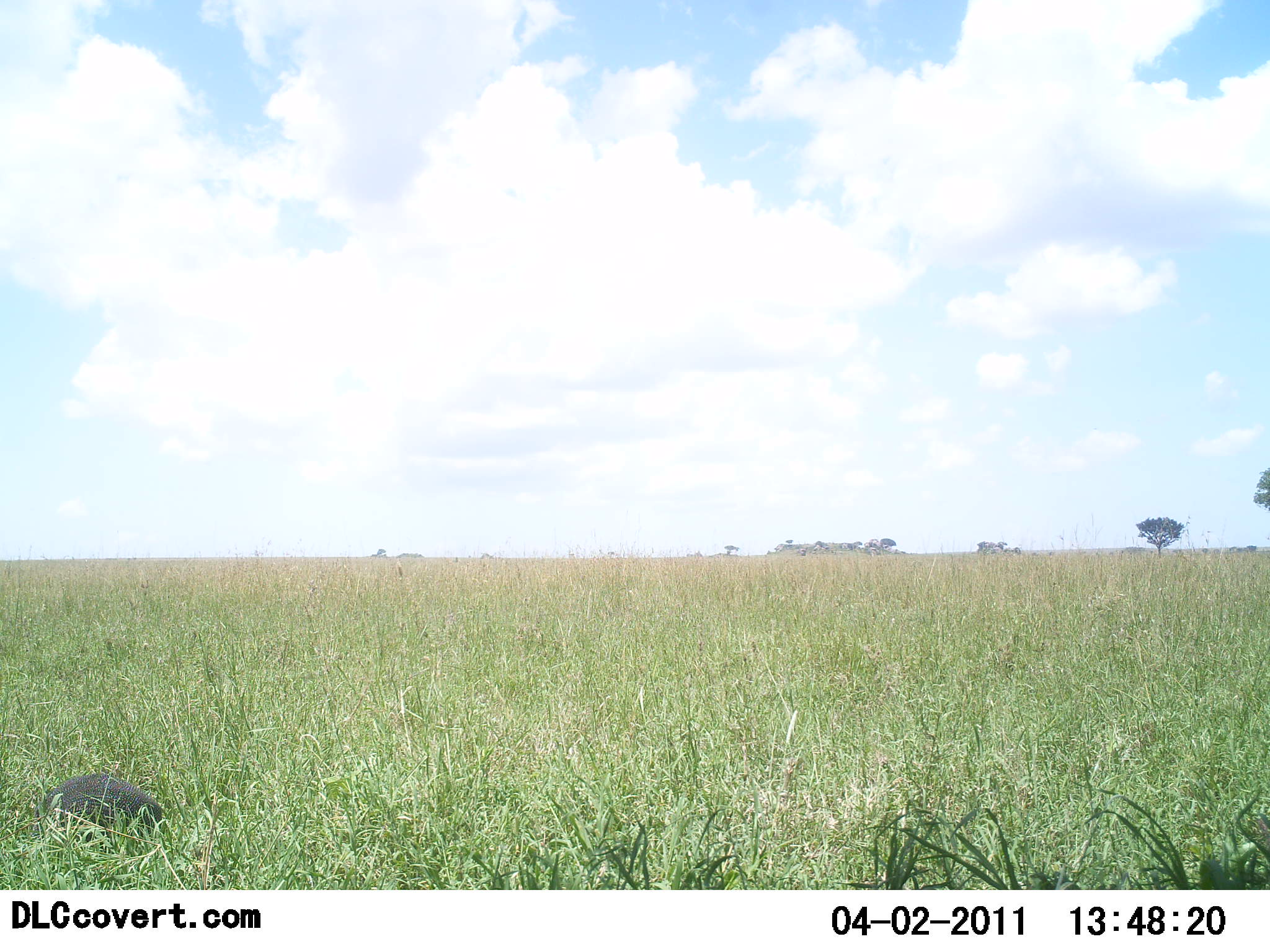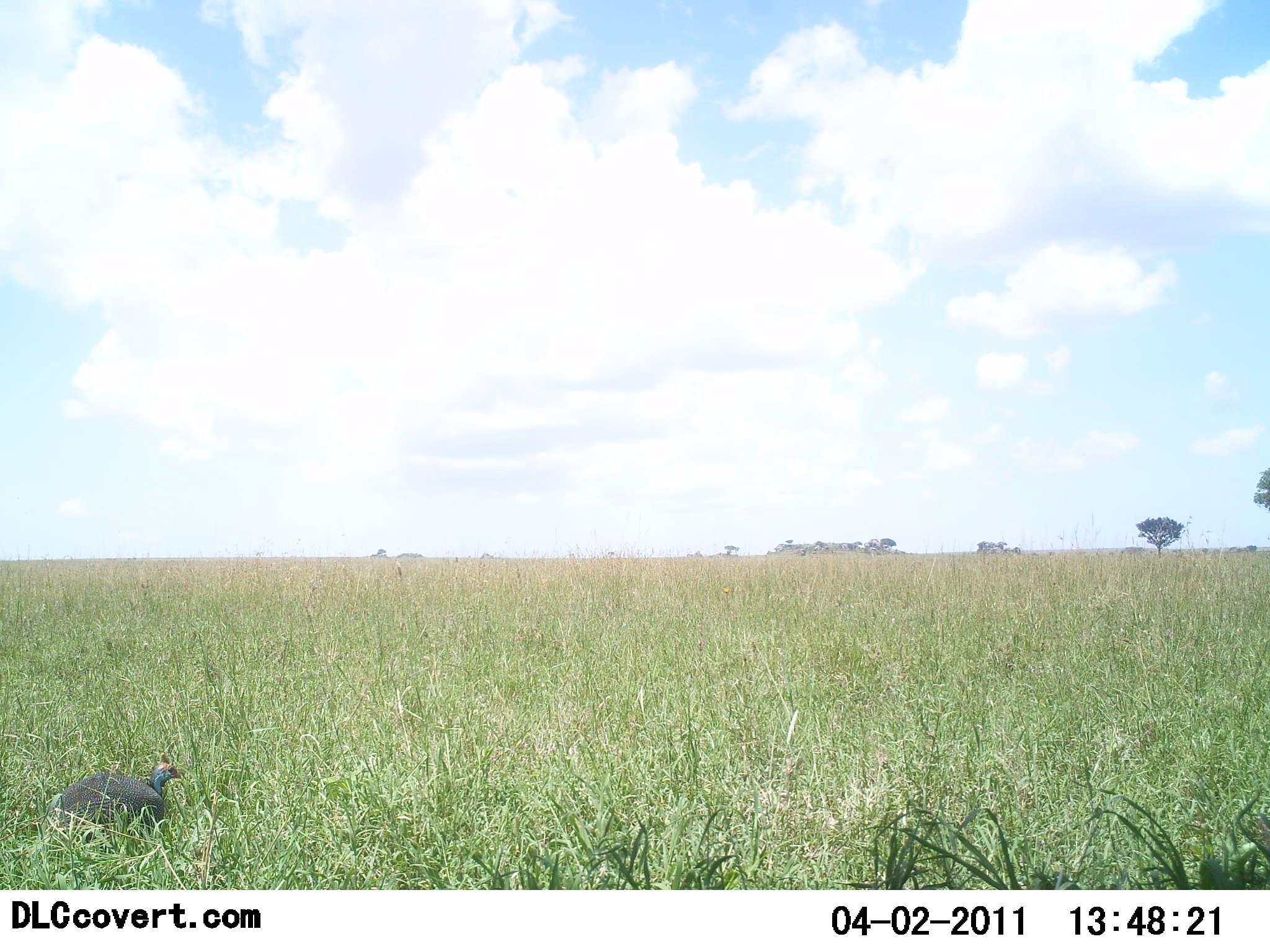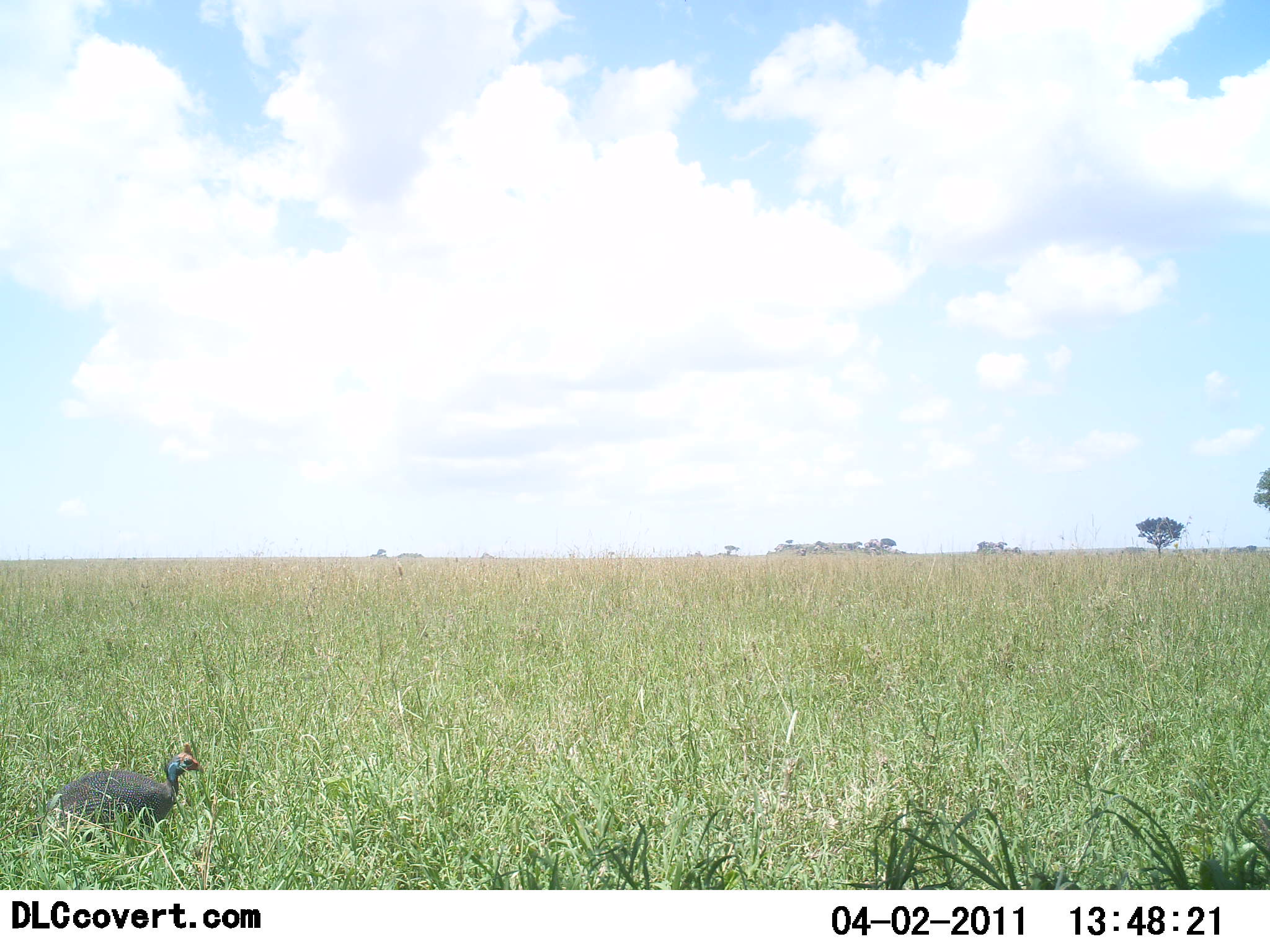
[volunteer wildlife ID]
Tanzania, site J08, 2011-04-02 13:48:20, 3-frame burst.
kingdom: Animalia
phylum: Chordata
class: Aves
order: Galliformes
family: Numididae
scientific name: Numididae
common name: guinea fowl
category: guineafowl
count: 1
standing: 27%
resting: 0%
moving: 27%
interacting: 0%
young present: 0%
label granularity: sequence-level